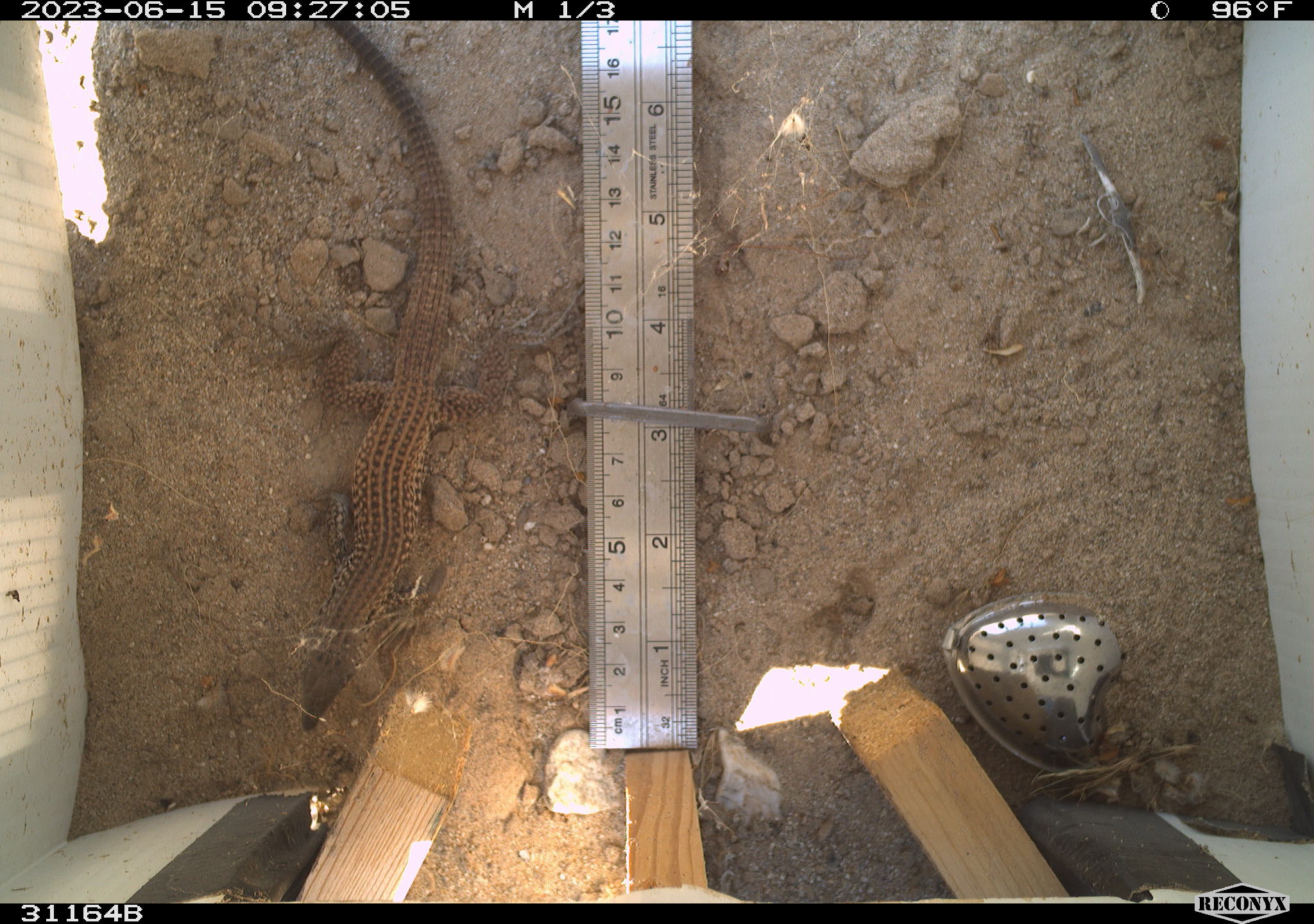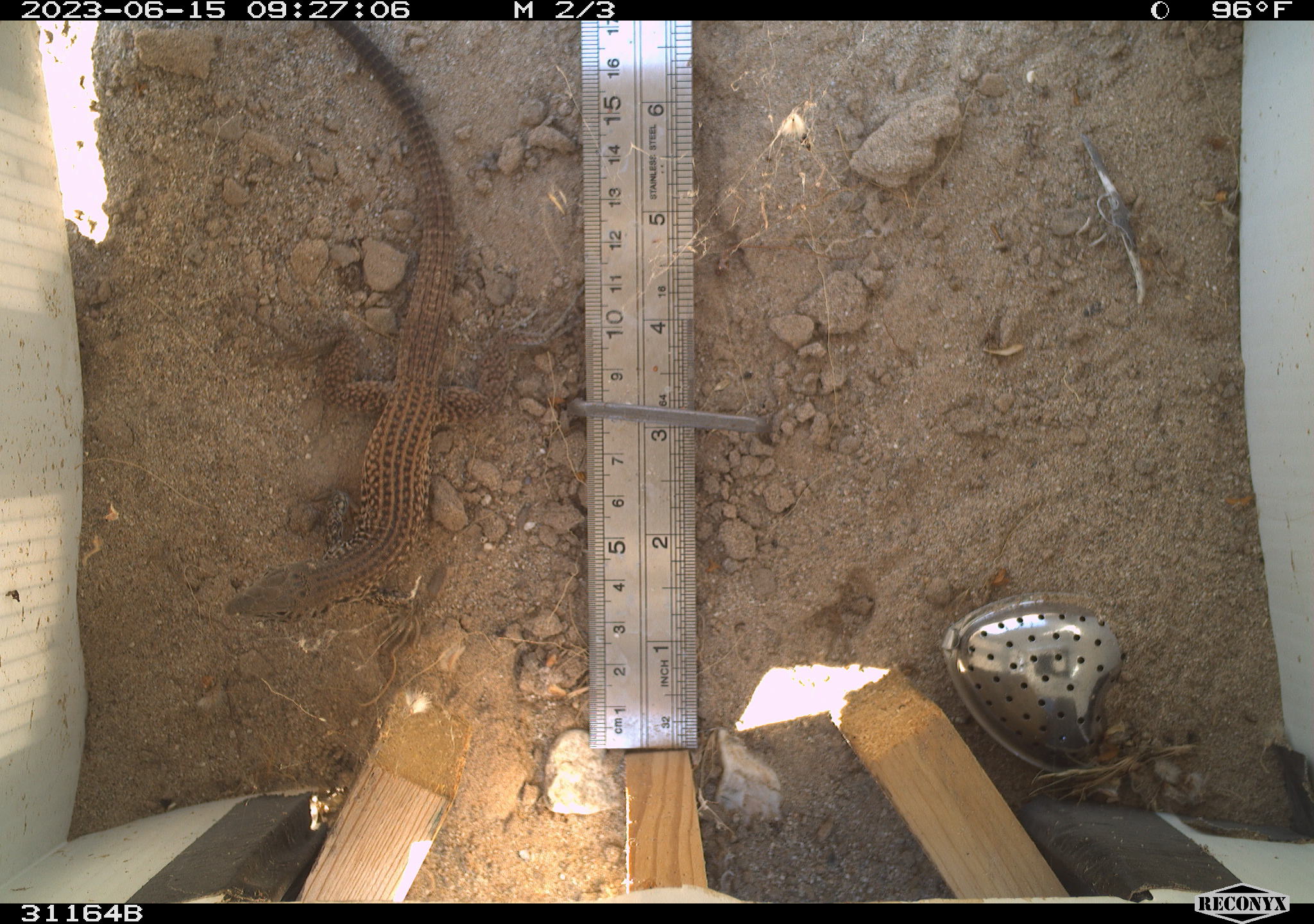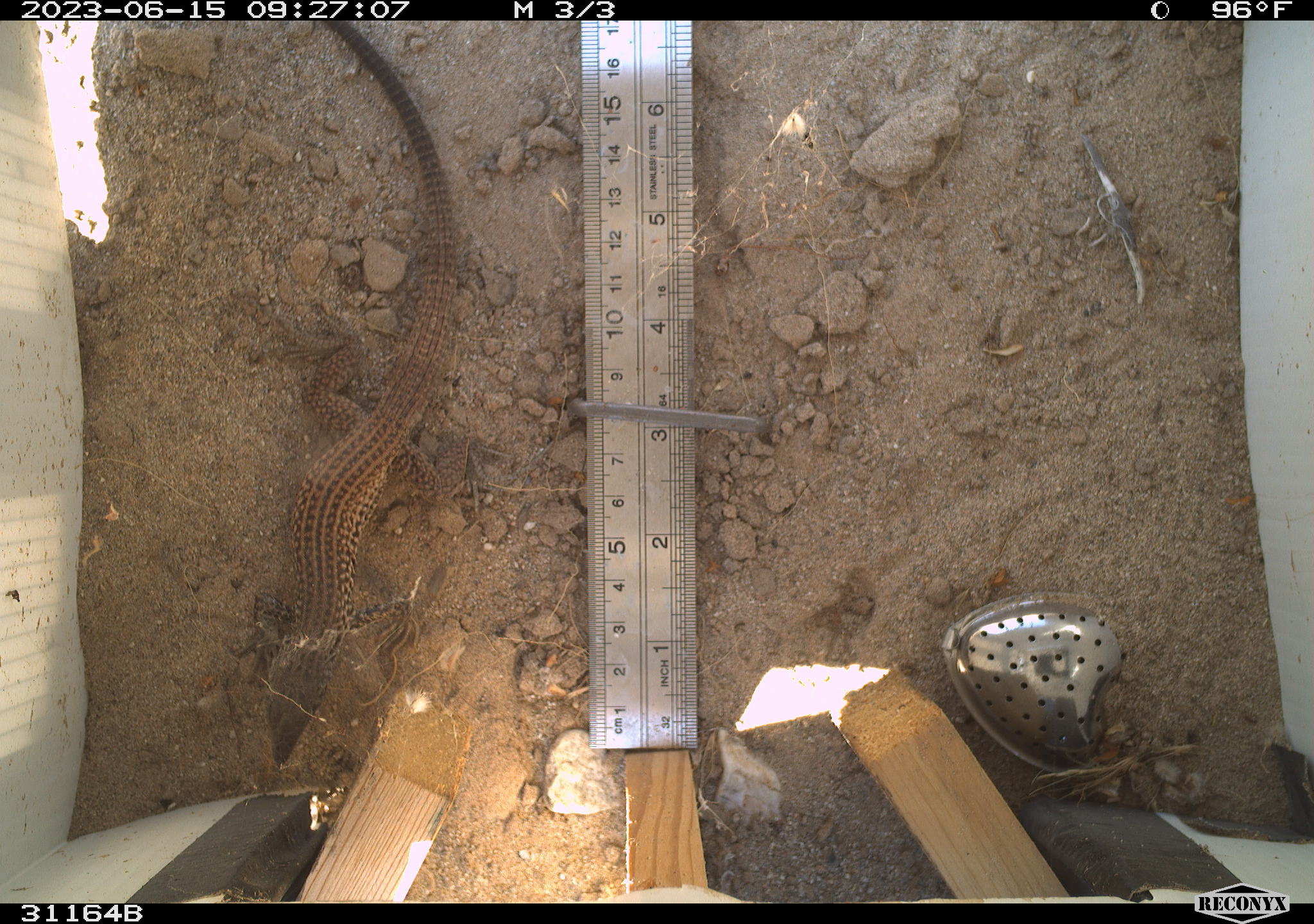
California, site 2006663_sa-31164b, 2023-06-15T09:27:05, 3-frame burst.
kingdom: Animalia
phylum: Chordata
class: Reptilia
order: Squamata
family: Teiidae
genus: Aspidoscelis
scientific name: Aspidoscelis tigris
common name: western whiptail